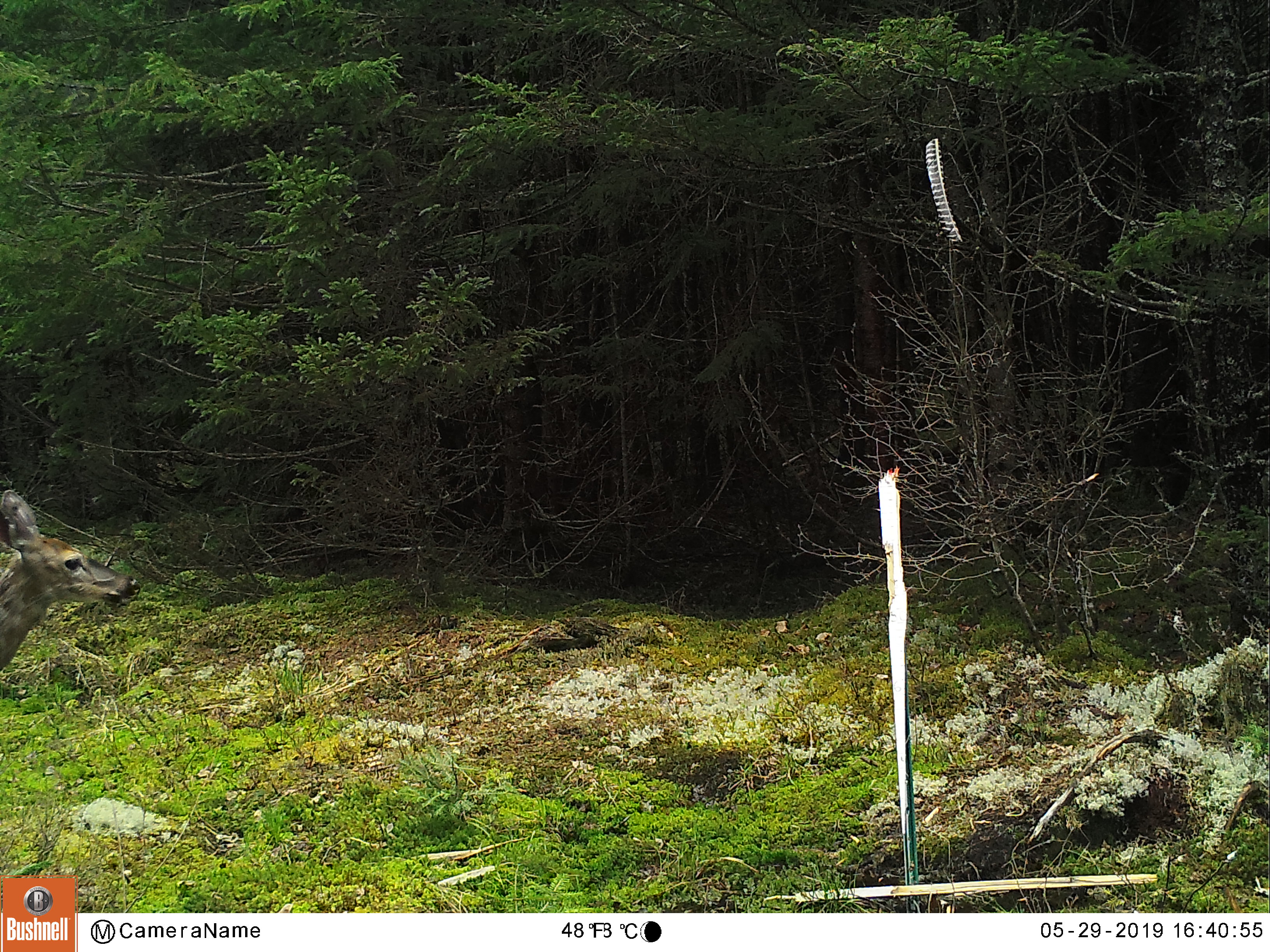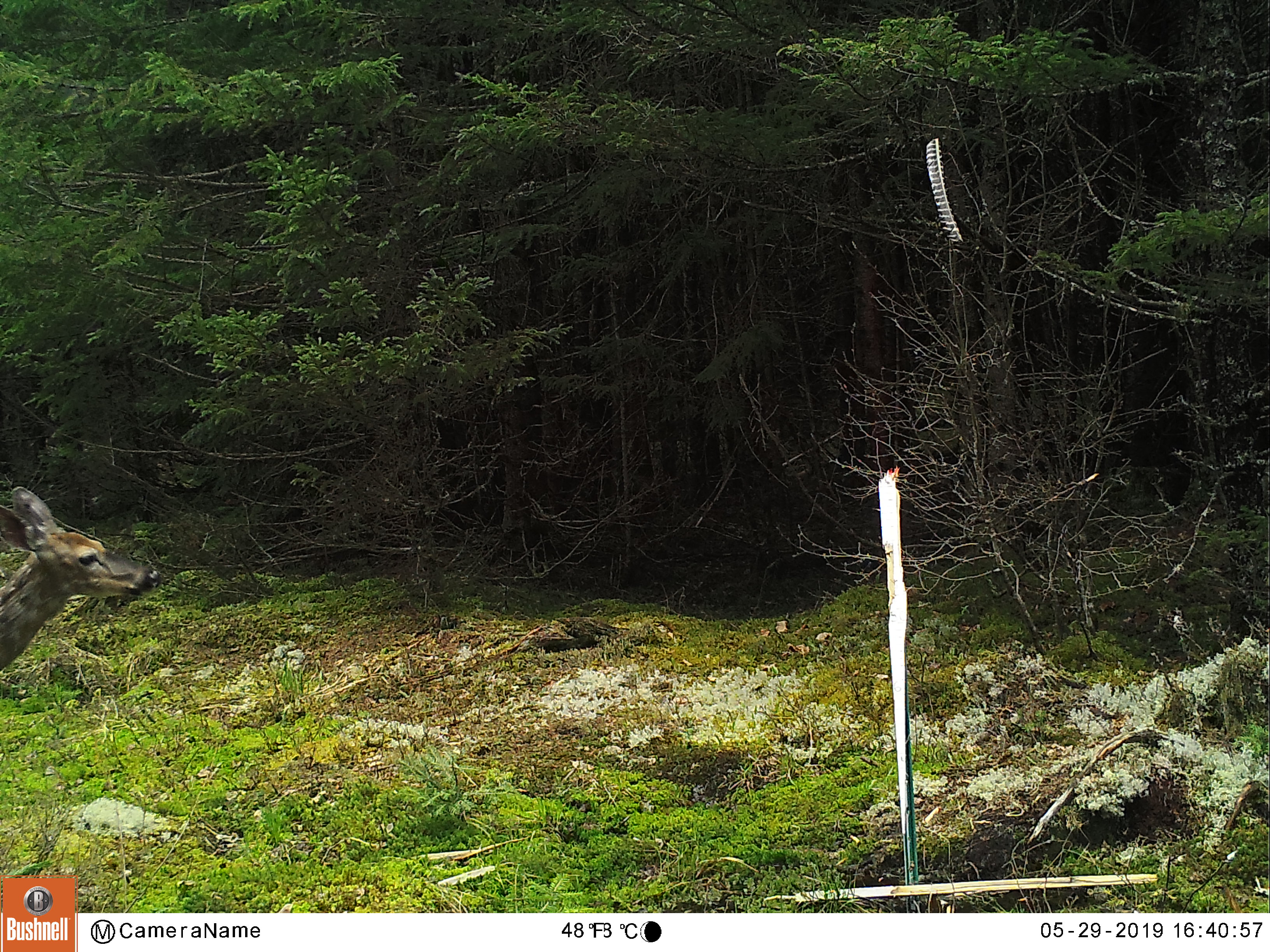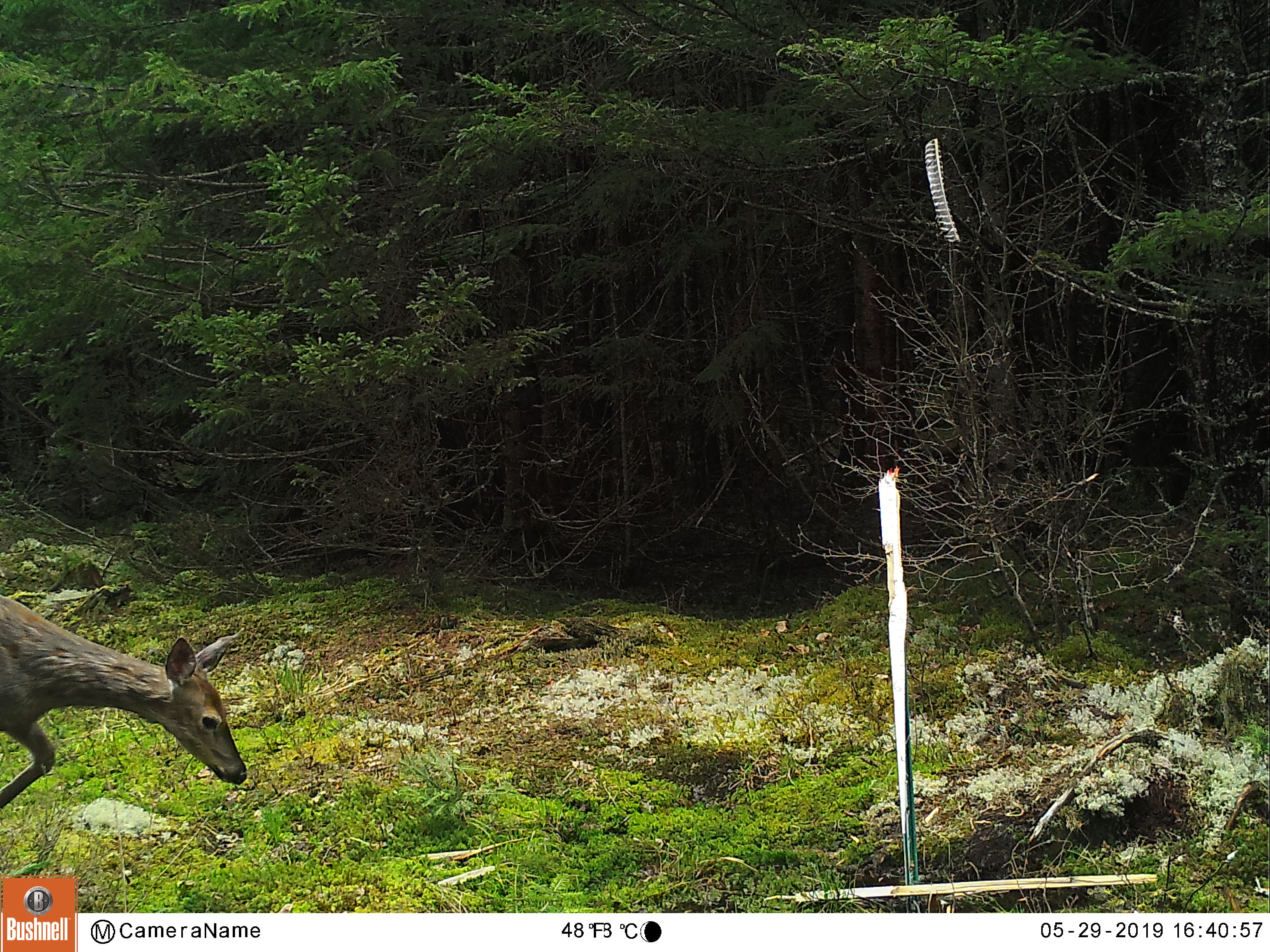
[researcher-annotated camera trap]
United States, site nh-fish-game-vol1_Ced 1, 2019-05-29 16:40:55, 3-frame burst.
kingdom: Animalia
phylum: Chordata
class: Mammalia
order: Artiodactyla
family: Cervidae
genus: Odocoileus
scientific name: Odocoileus virginianus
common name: white-tailed deer